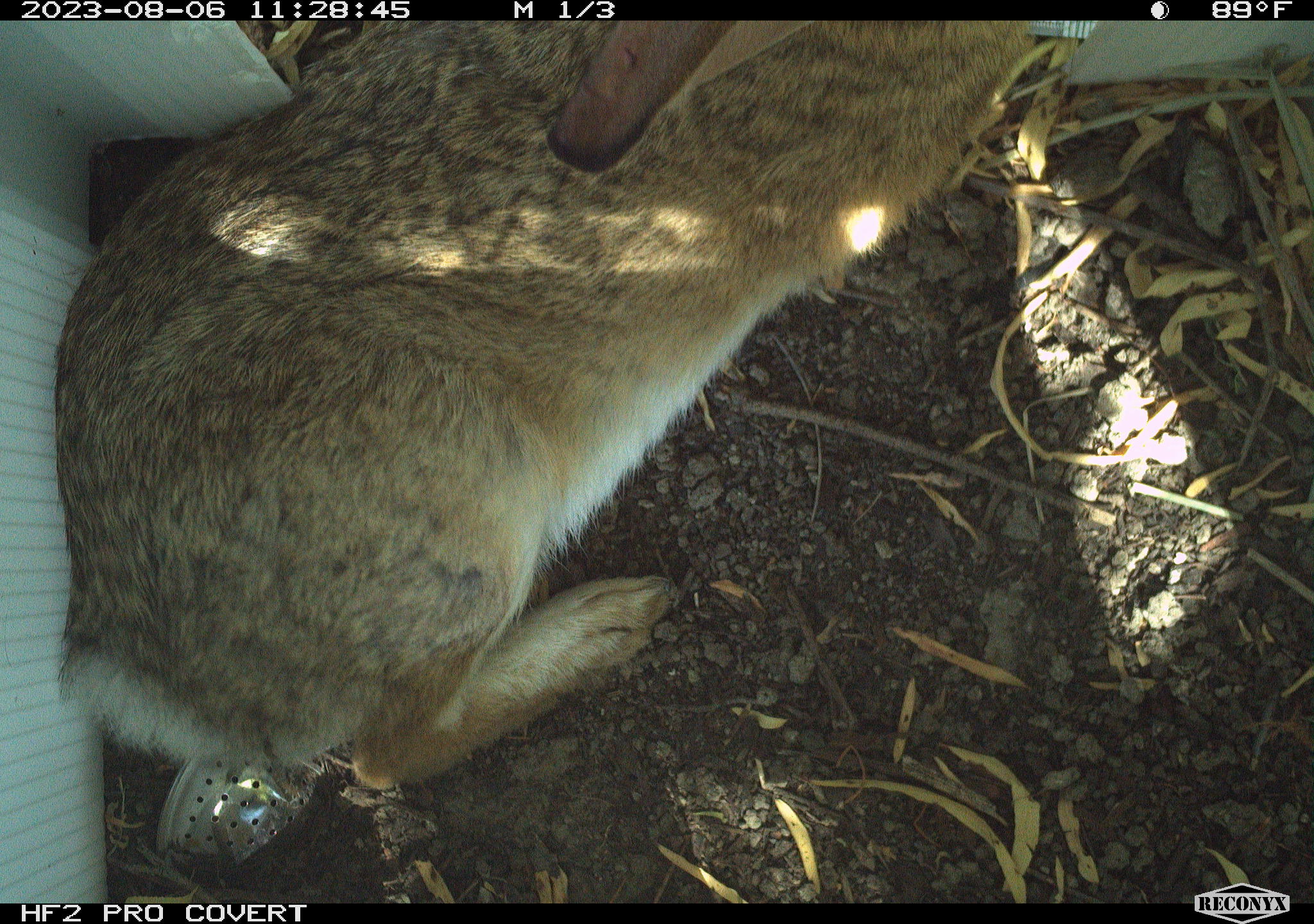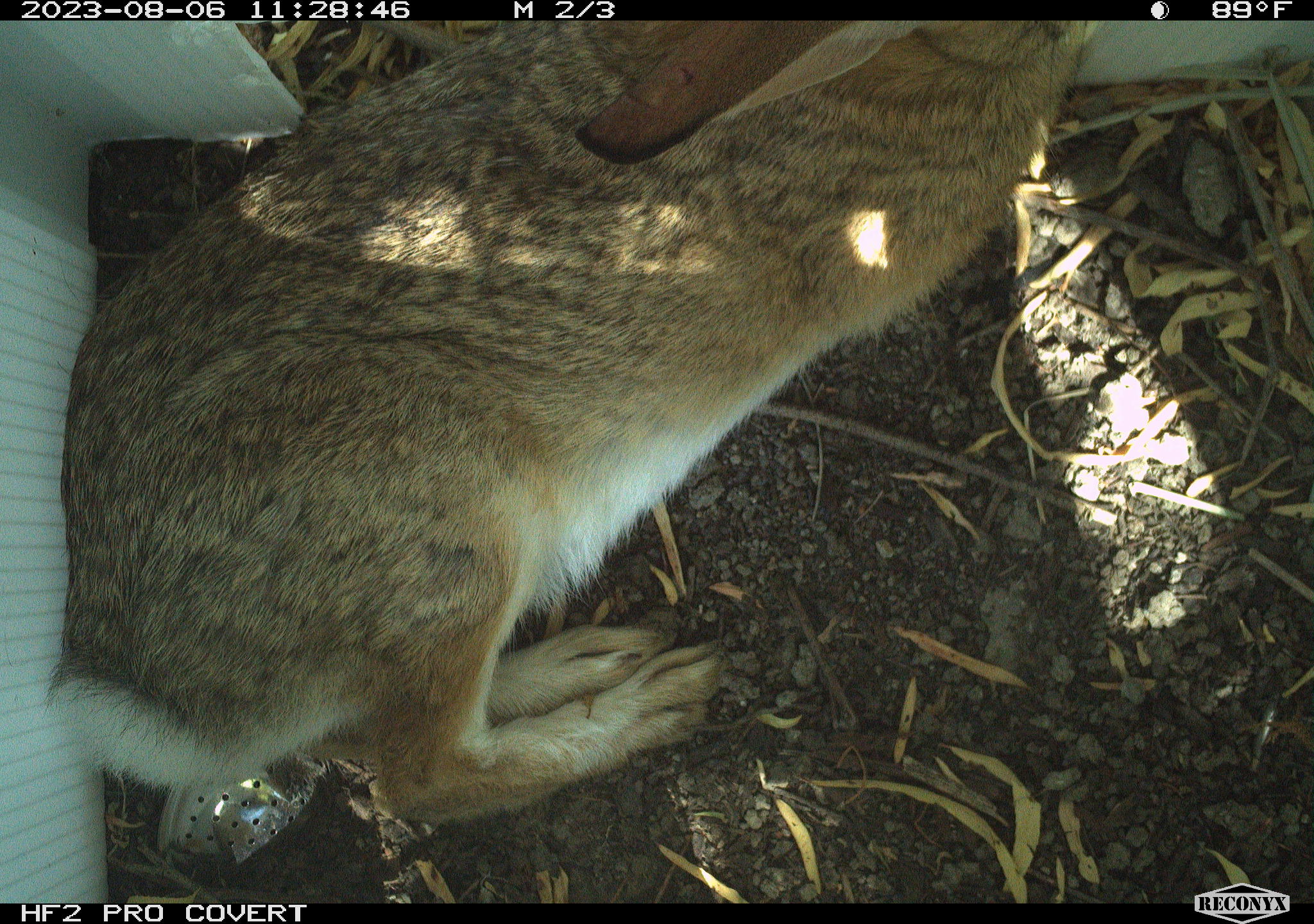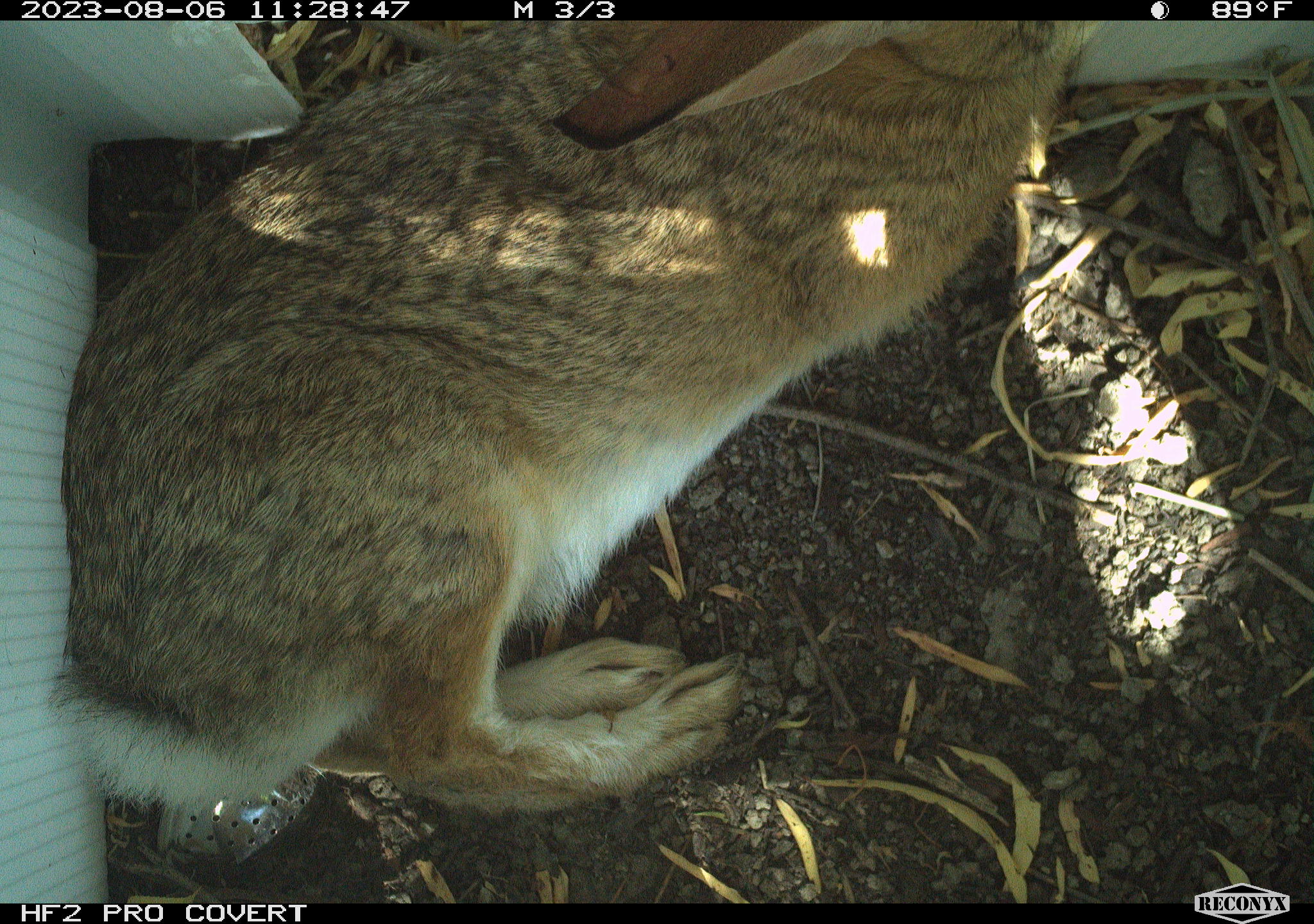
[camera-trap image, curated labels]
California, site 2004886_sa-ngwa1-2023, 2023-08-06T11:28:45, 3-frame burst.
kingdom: Animalia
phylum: Chordata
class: Mammalia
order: Lagomorpha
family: Leporidae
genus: Sylvilagus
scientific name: Sylvilagus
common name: cottontail rabbits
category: sylvilagus species